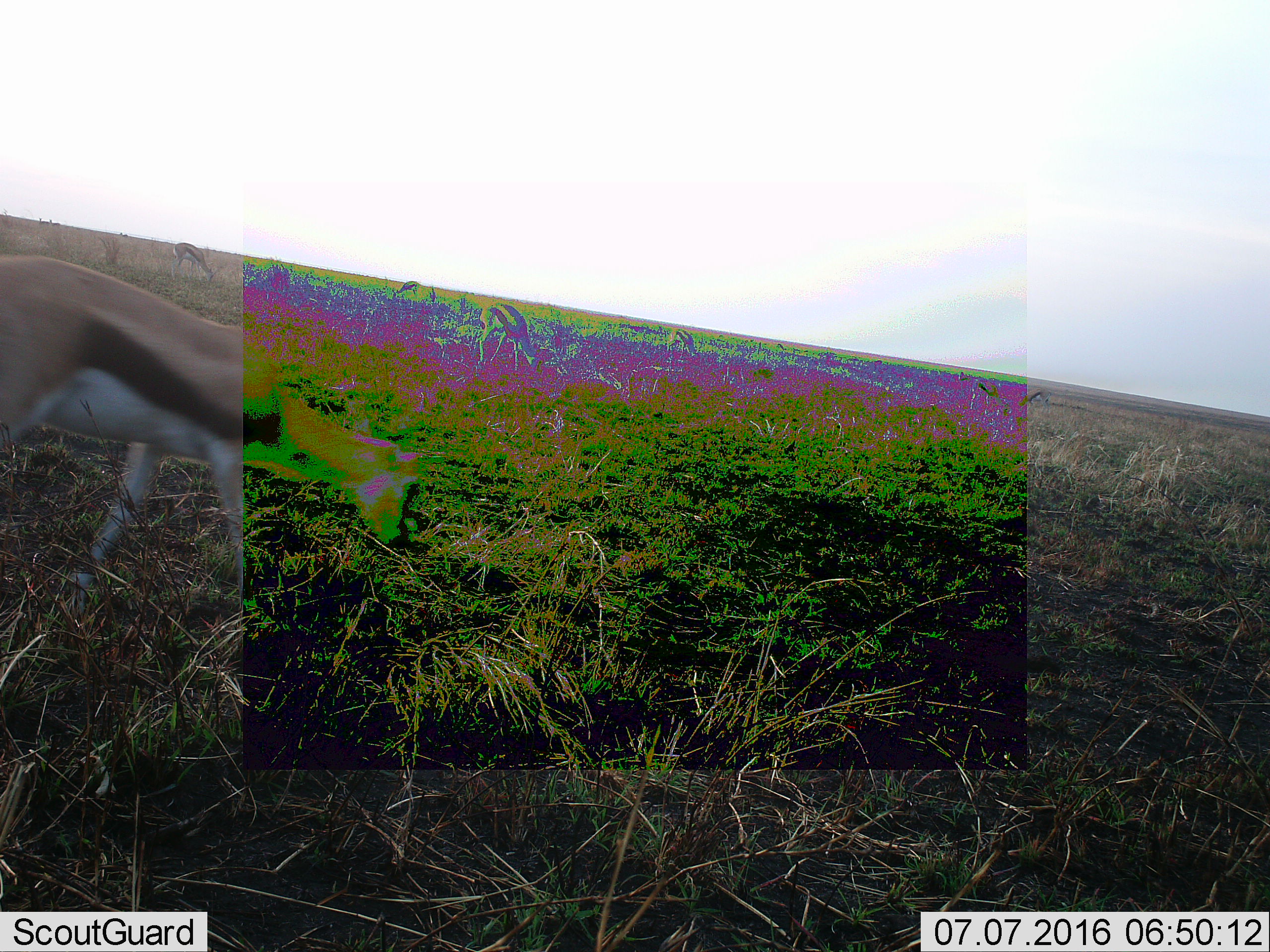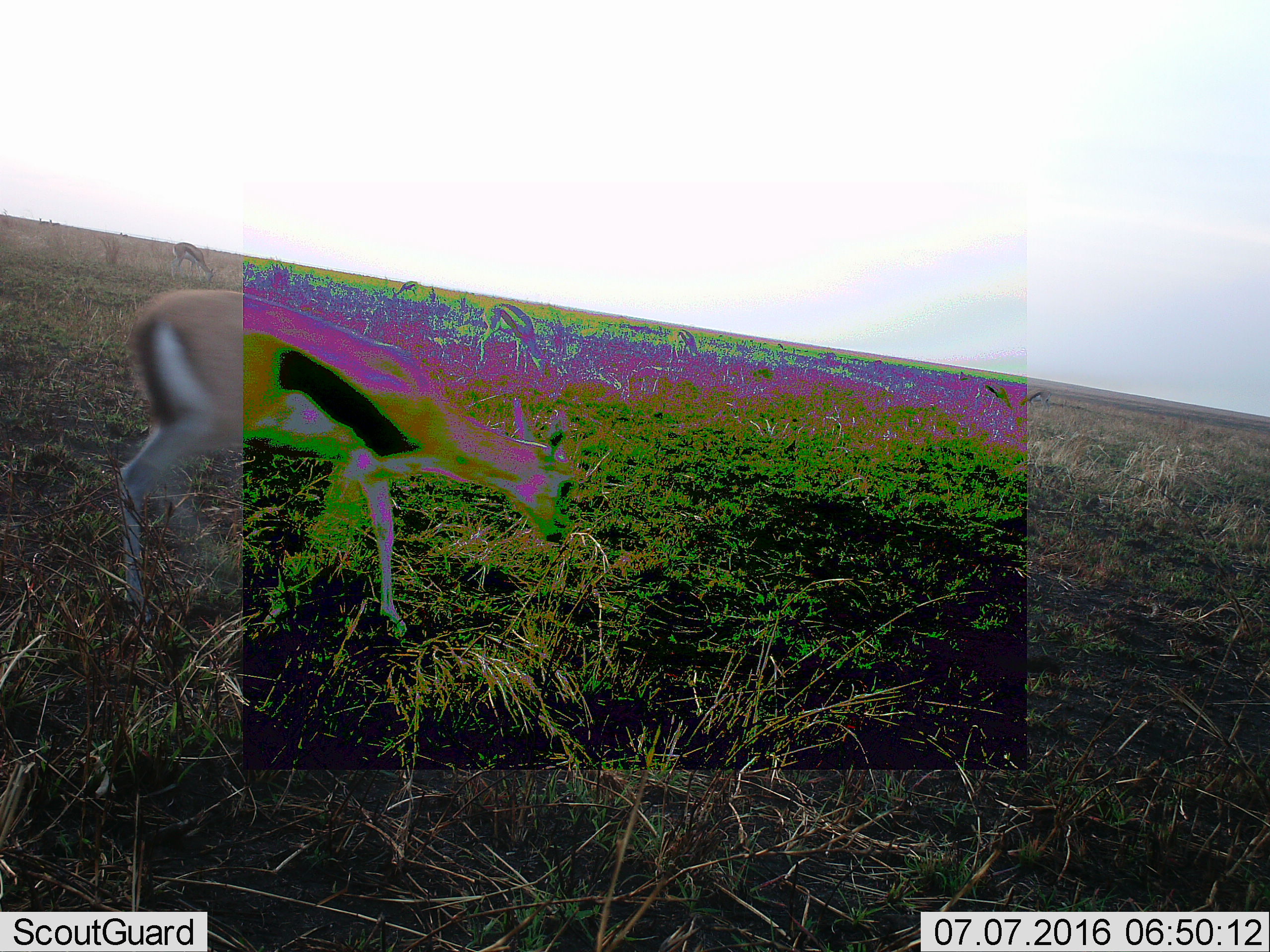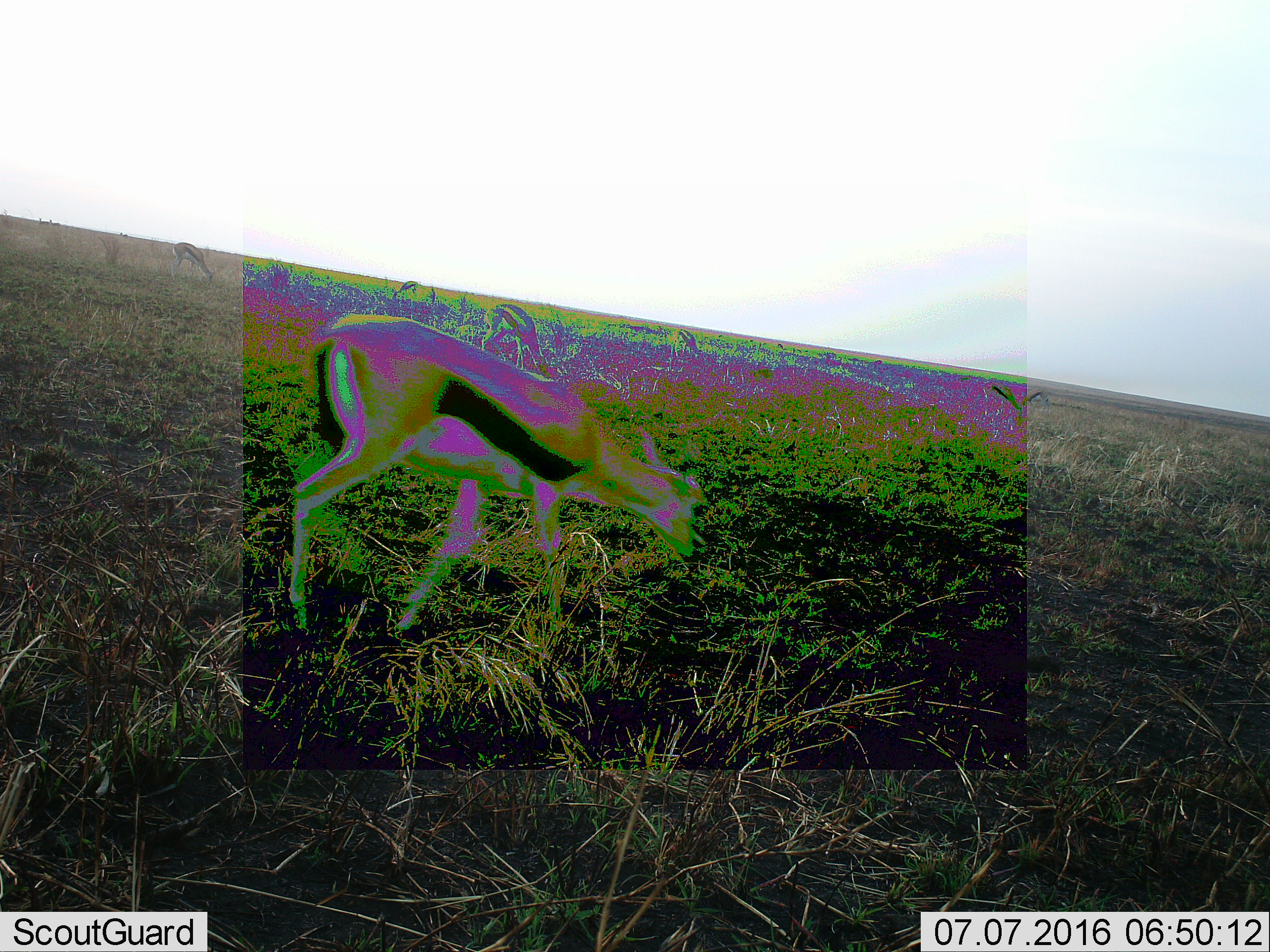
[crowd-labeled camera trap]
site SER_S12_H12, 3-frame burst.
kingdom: Animalia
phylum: Chordata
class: Mammalia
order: Artiodactyla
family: Bovidae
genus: Eudorcas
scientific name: Eudorcas thomsonii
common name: thomson's gazelle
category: gazellethomsons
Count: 3.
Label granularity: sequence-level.